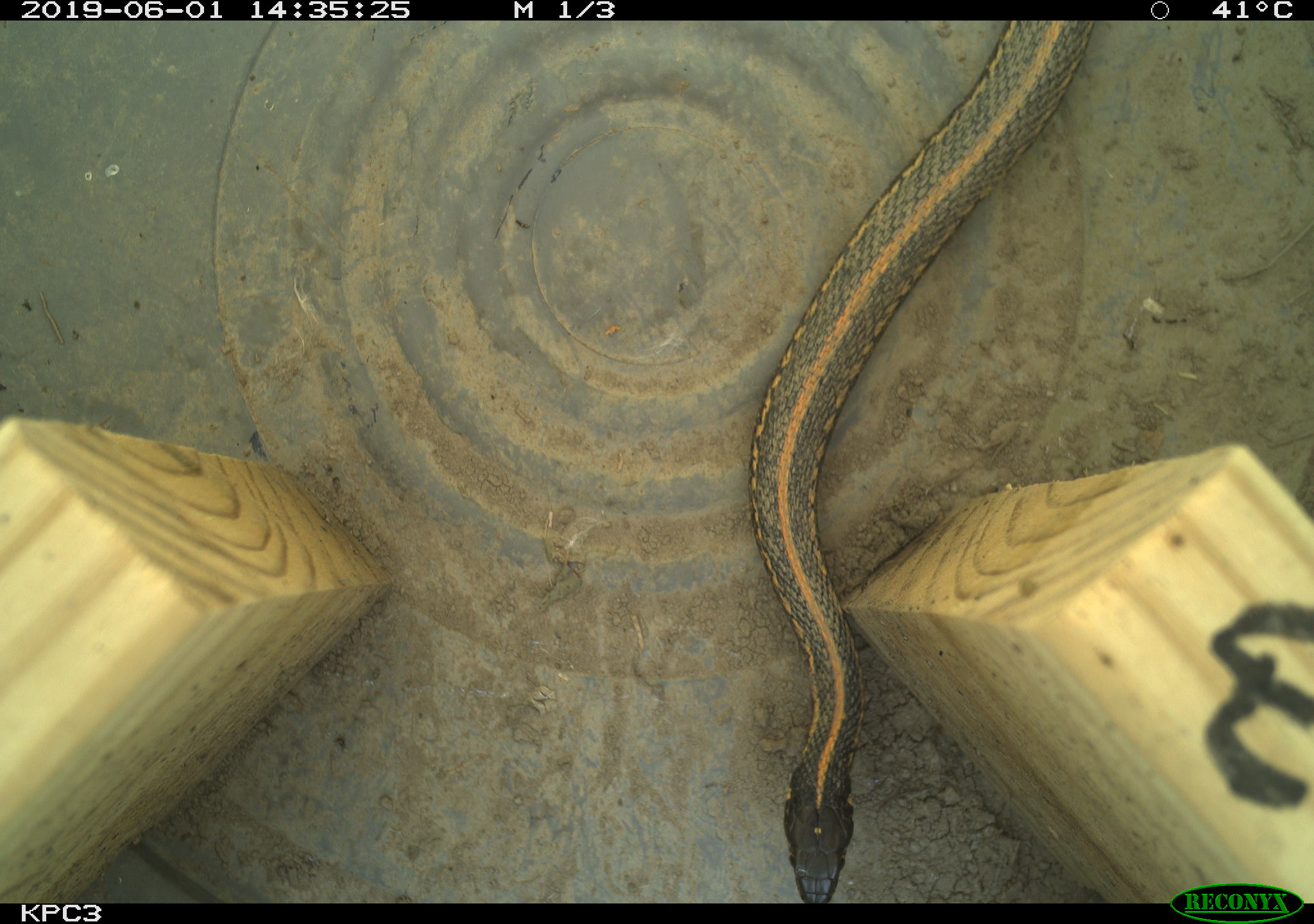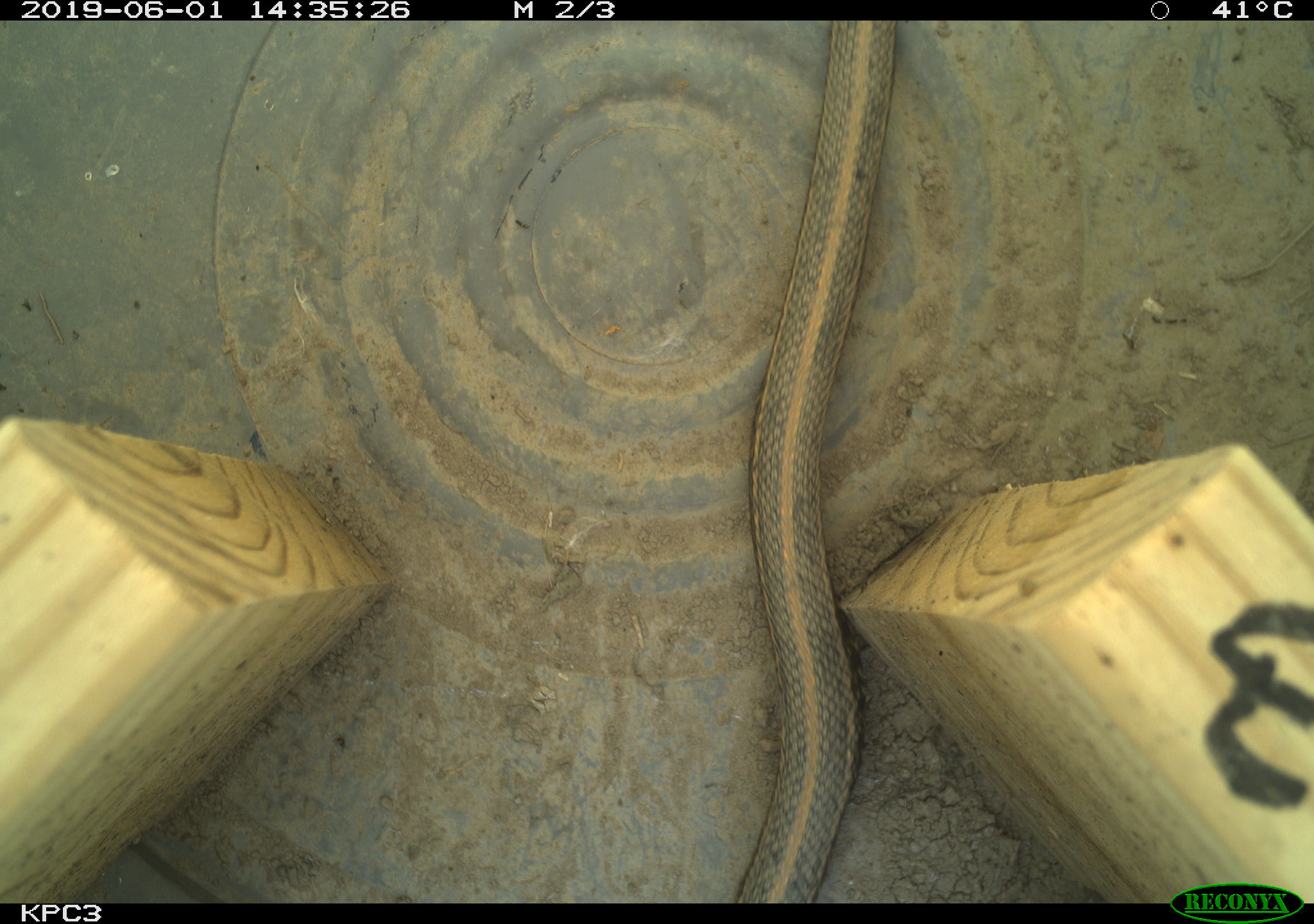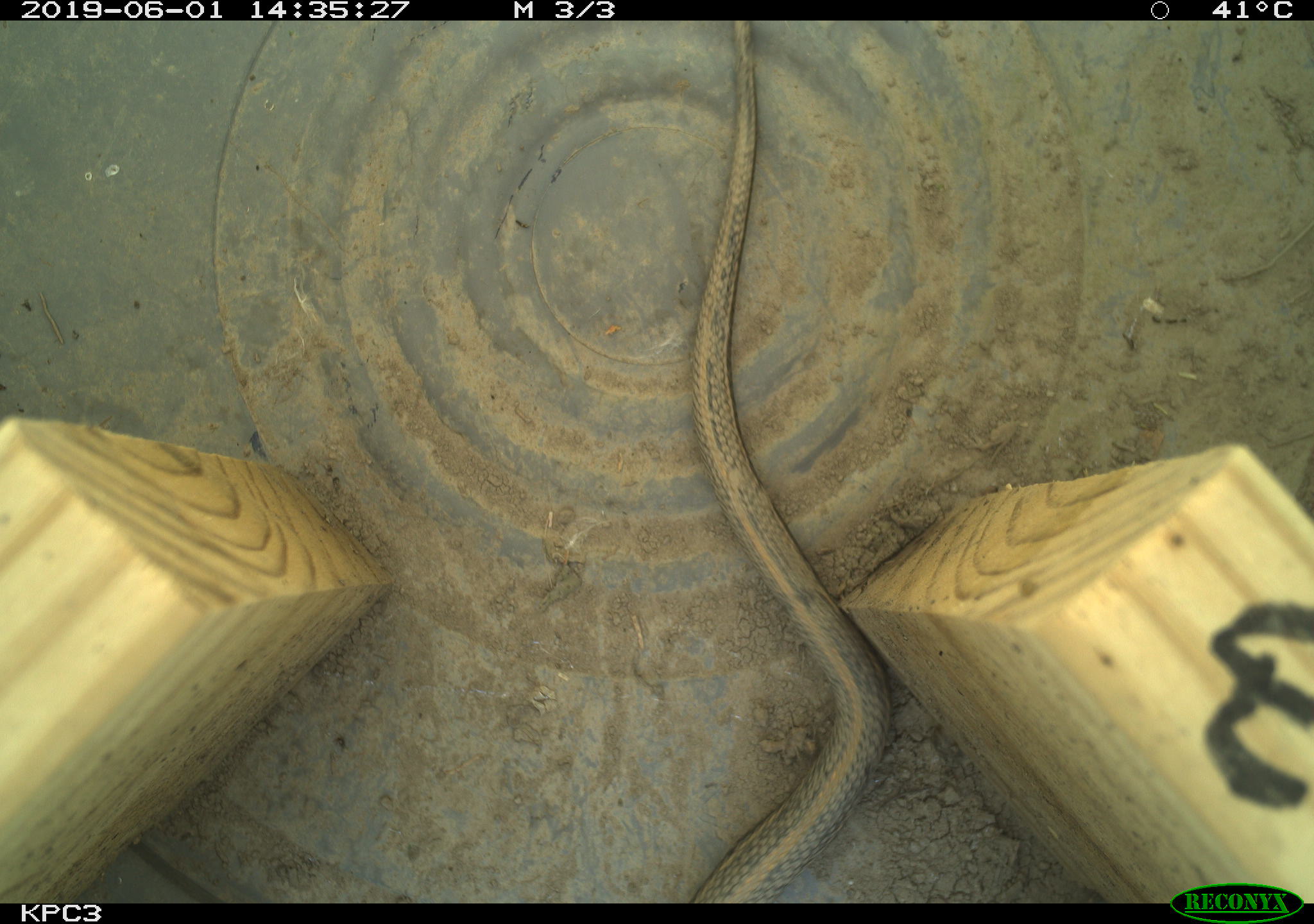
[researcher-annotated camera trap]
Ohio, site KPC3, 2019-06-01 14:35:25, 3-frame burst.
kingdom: Animalia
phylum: Chordata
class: Reptilia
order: Squamata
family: Colubridae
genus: Thamnophis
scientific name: Thamnophis radix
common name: plains gartersnake